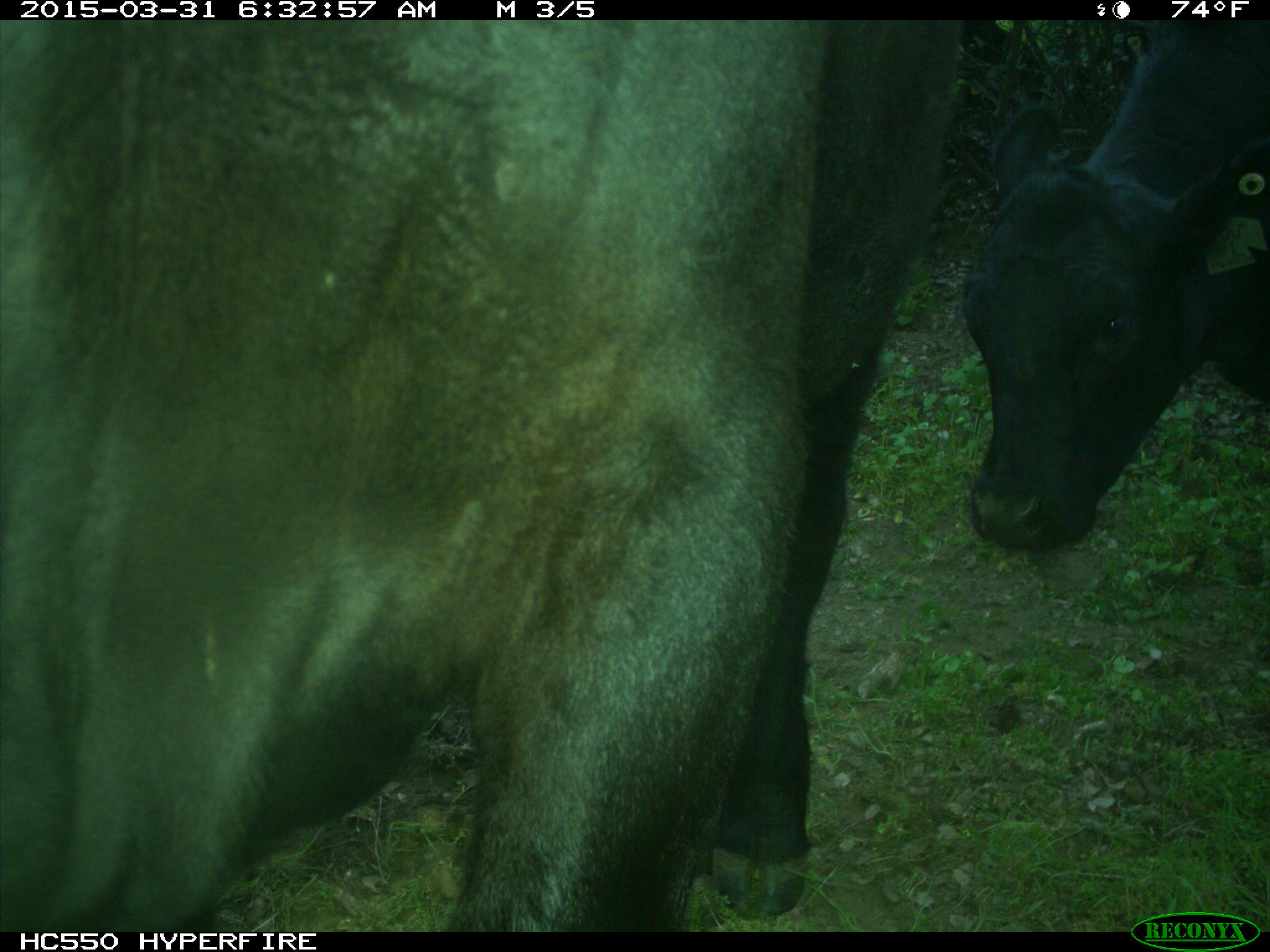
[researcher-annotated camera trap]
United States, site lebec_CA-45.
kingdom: Animalia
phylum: Chordata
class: Mammalia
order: Artiodactyla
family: Bovidae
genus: Bos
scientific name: Bos taurus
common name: domestic cow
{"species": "Bos taurus (domestic cow)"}